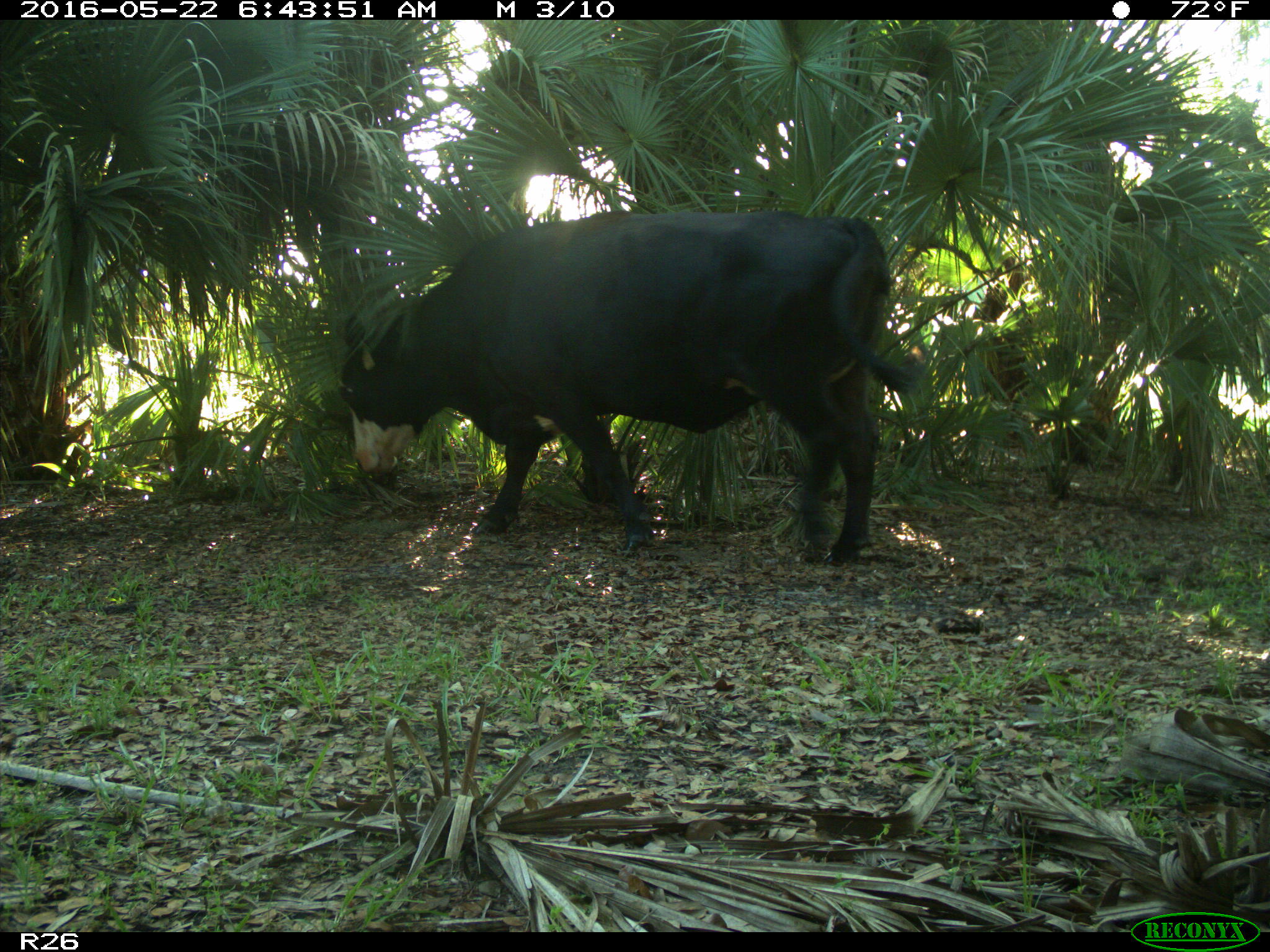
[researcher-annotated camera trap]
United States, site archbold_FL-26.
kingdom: Animalia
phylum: Chordata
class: Mammalia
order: Artiodactyla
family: Bovidae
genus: Bos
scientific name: Bos taurus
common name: domestic cow